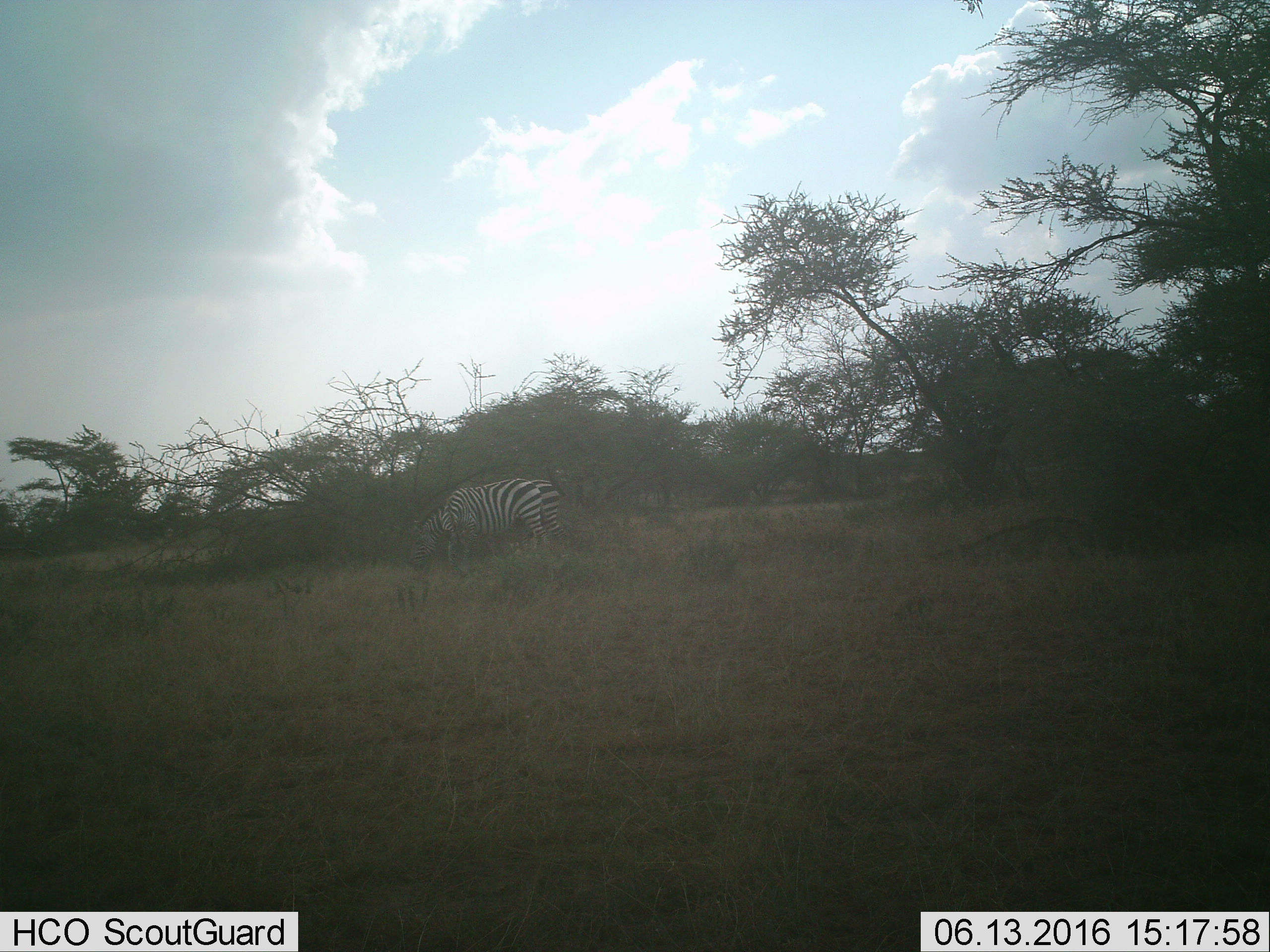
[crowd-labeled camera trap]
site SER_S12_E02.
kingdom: Animalia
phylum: Chordata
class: Mammalia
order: Perissodactyla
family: Equidae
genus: Equus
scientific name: Equus quagga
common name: plains zebra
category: zebraplains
Zebraplains (plains zebra) (Equus quagga), count 2. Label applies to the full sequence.